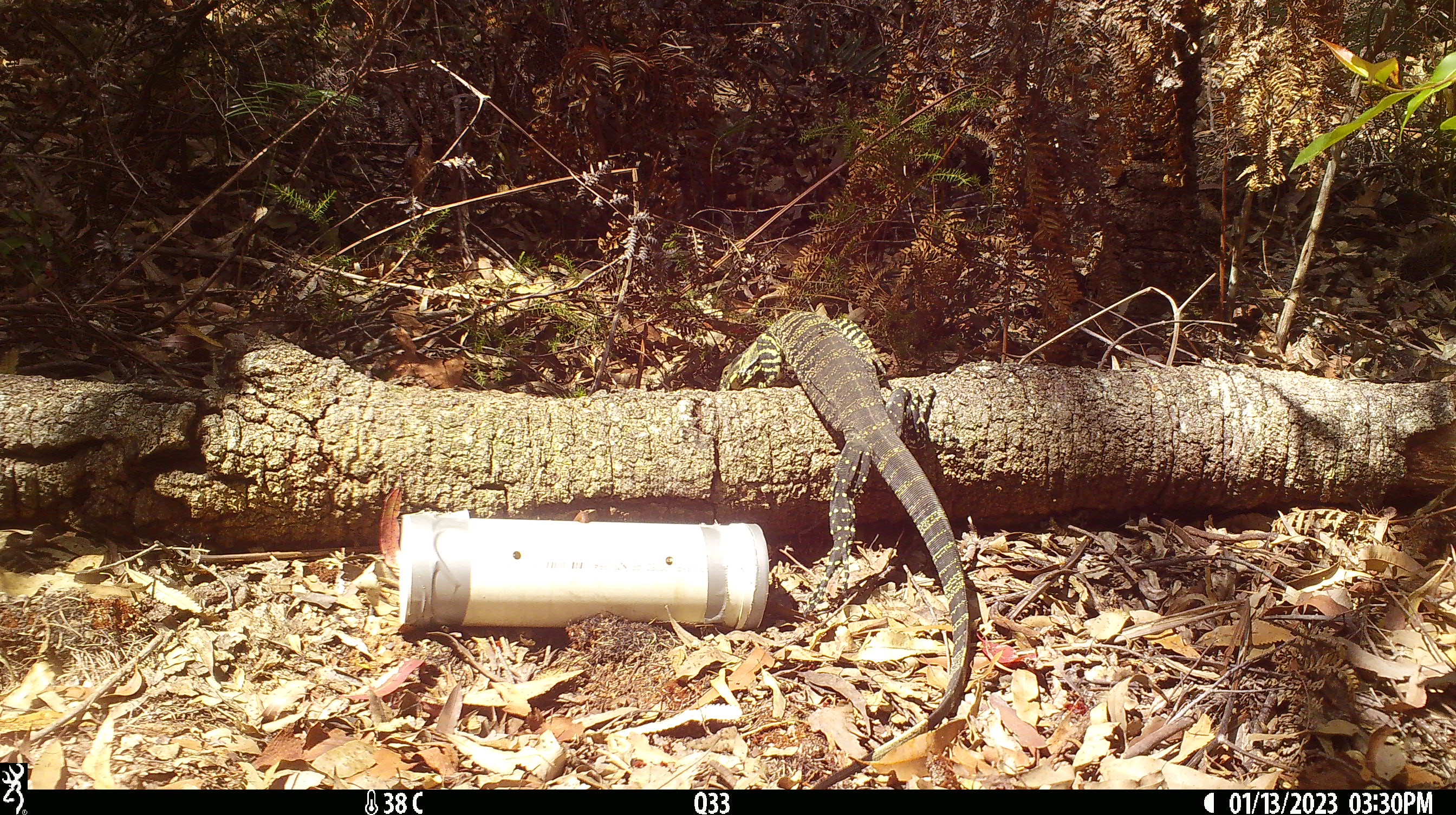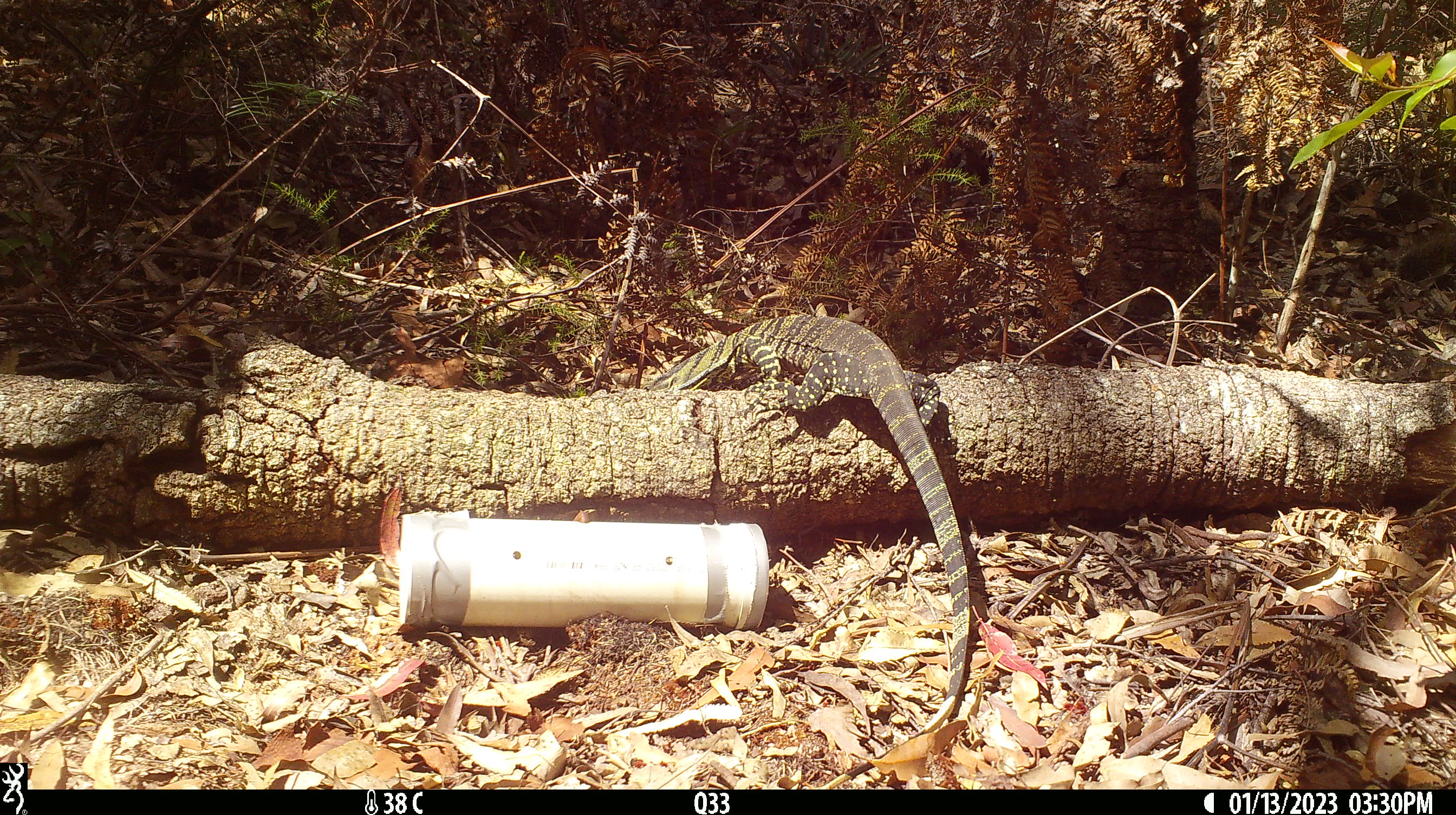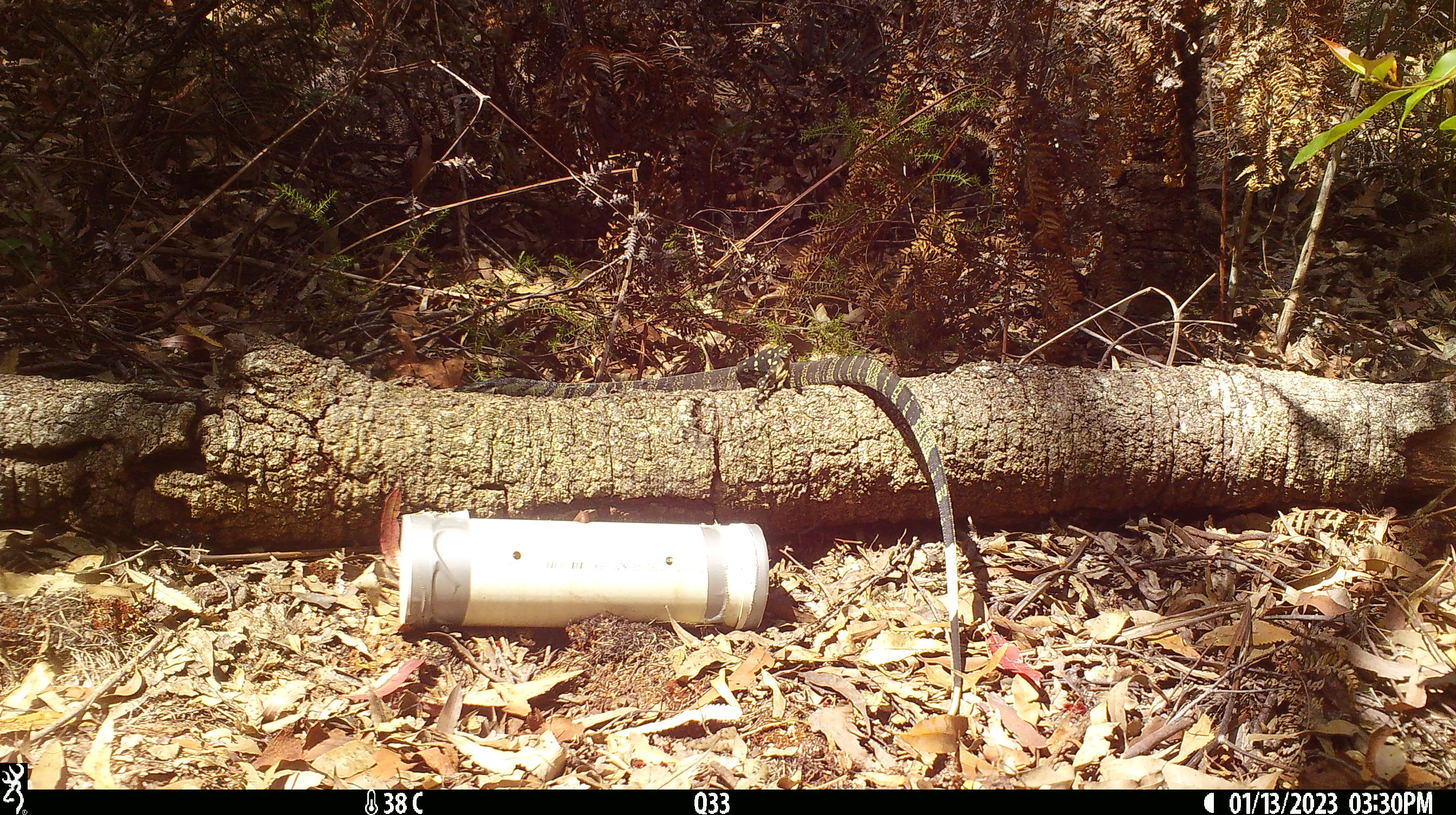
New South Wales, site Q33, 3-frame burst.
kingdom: Animalia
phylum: Chordata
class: Reptilia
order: Squamata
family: Varanidae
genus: Varanus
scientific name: Varanus varius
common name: lace monitor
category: goanna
Goanna (lace monitor) (Varanus varius).